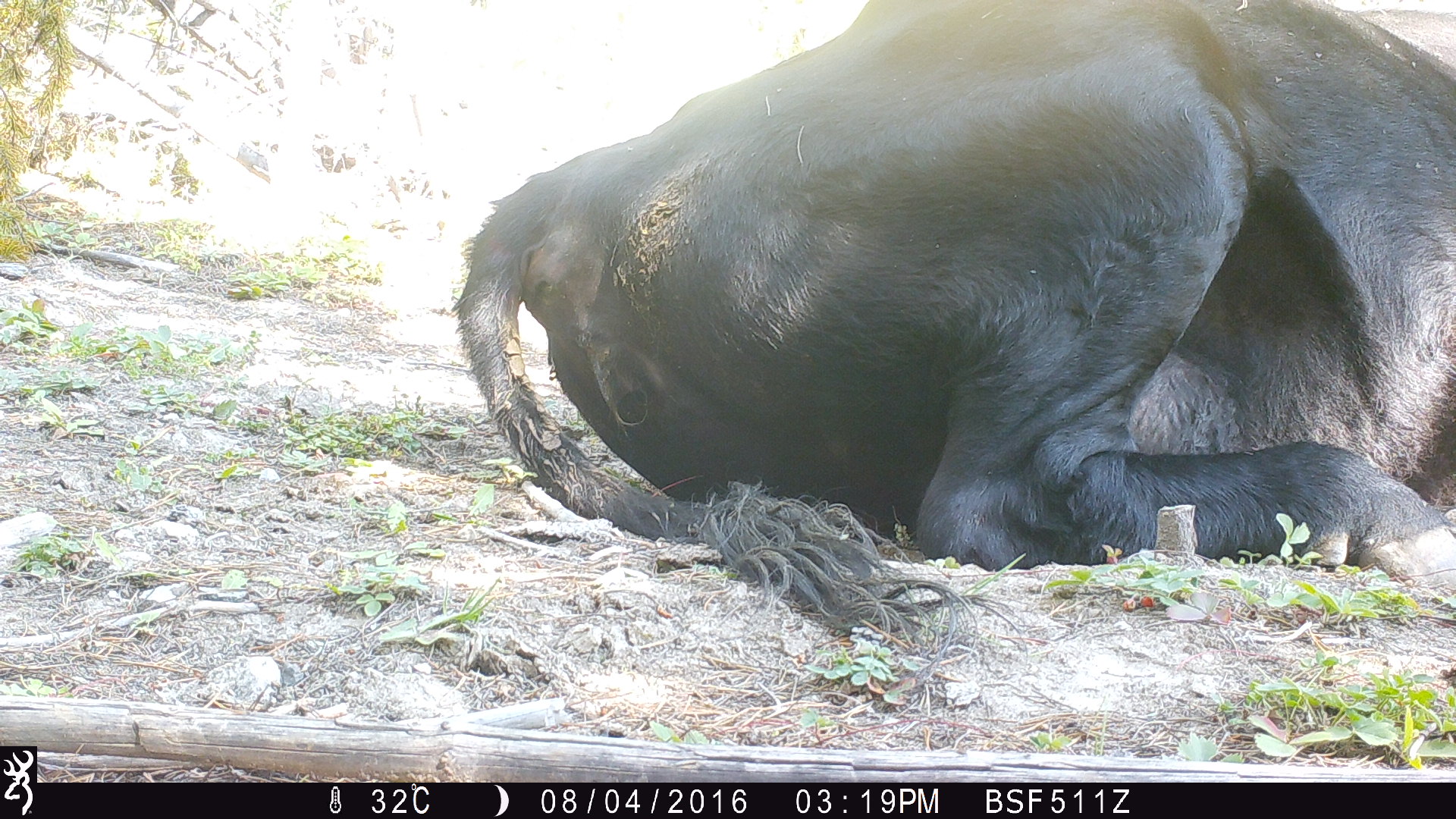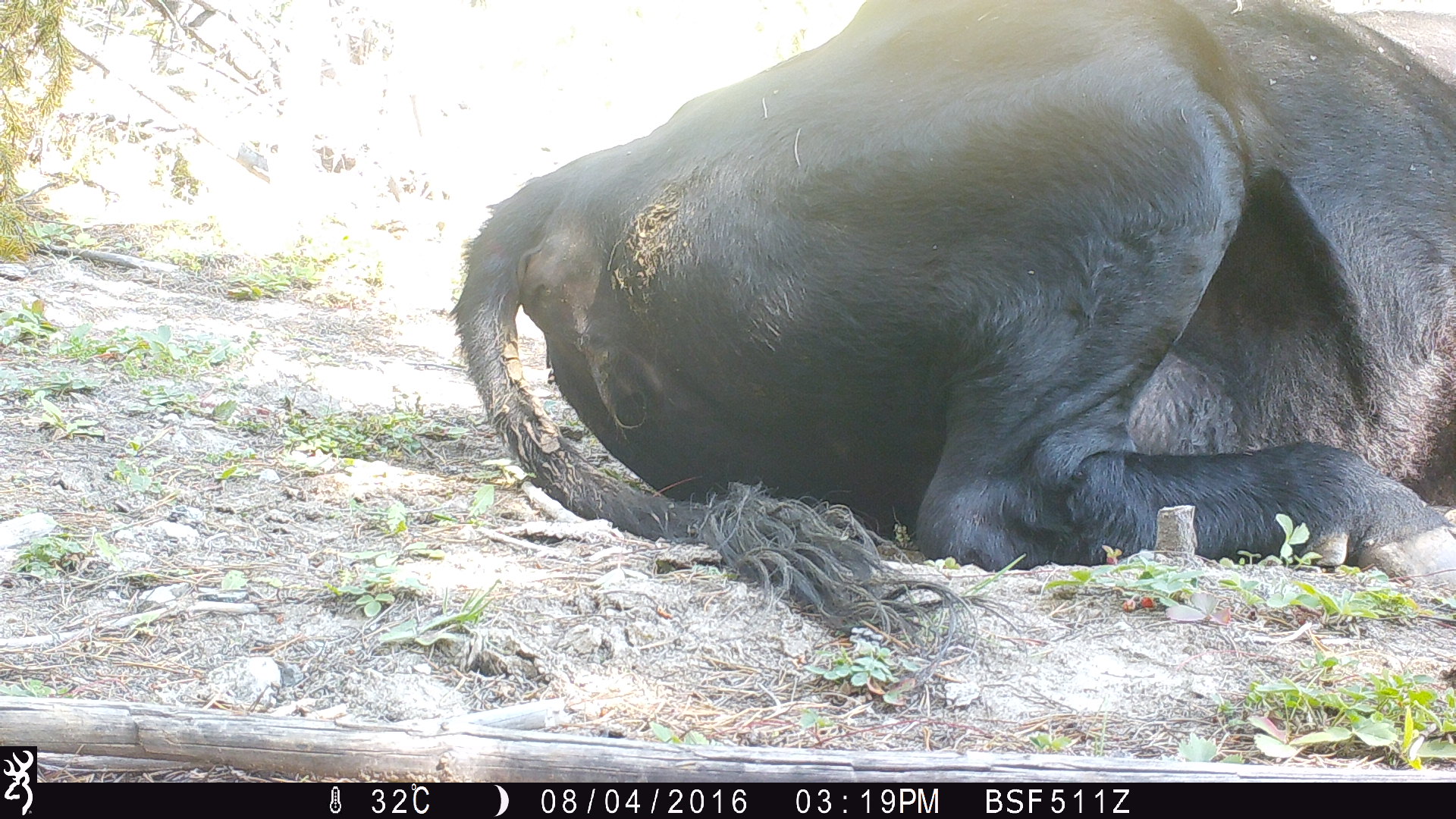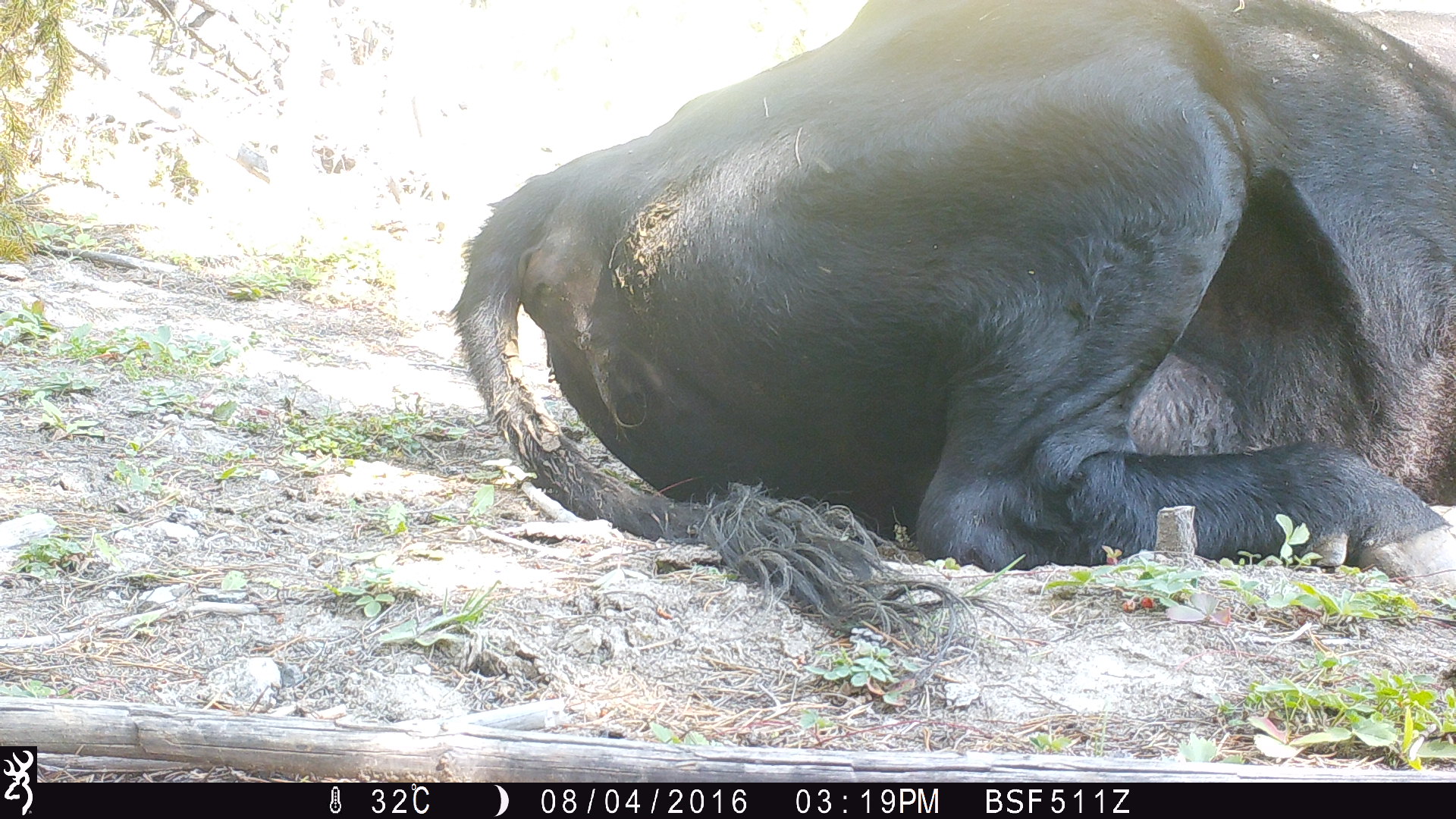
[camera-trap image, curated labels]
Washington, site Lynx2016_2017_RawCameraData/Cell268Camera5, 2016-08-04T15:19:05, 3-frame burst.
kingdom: Animalia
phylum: Chordata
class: Mammalia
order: Artiodactyla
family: Bovidae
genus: Bos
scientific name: Bos taurus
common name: domestic cattle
Domestic cattle (Bos taurus). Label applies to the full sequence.